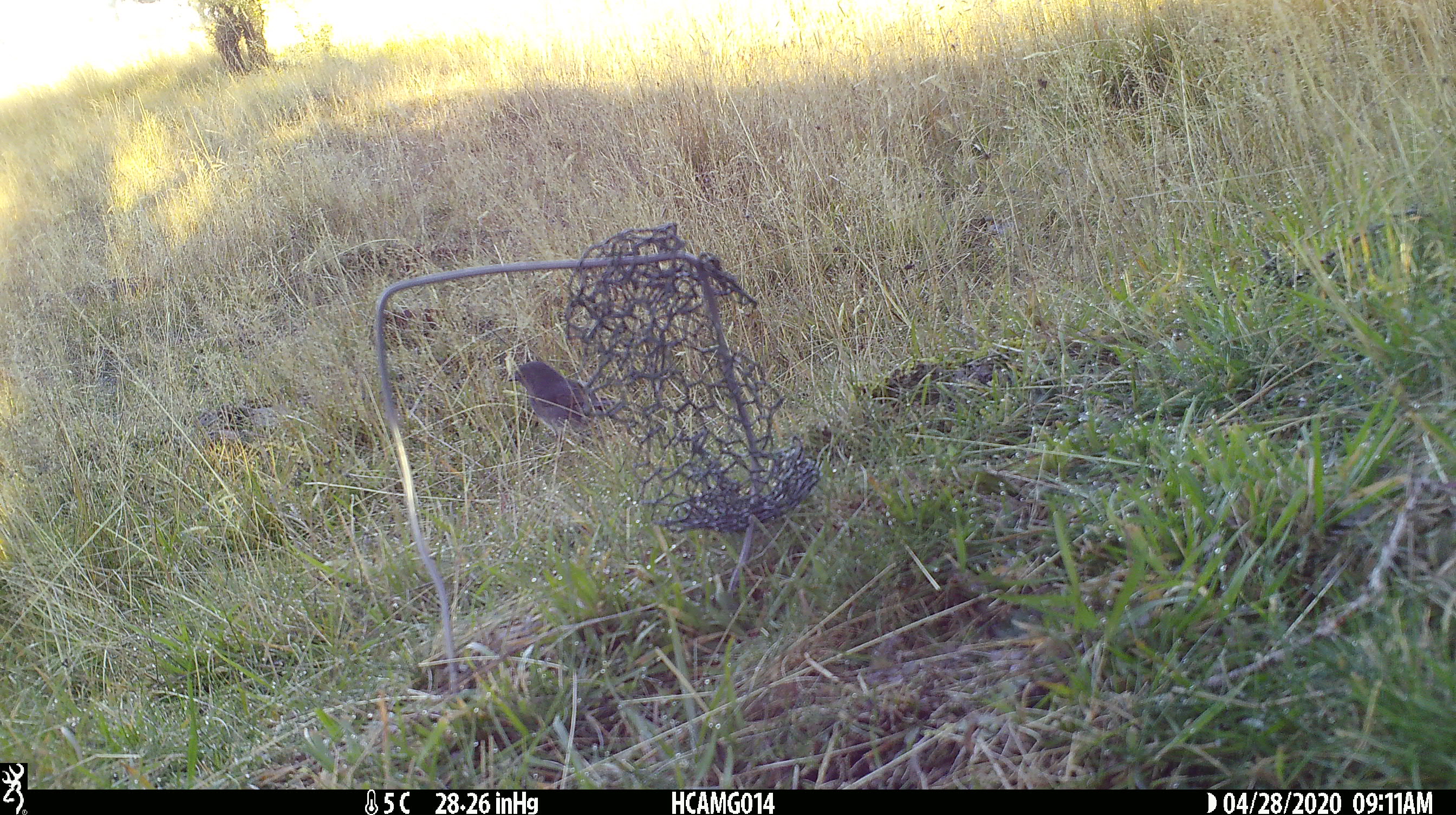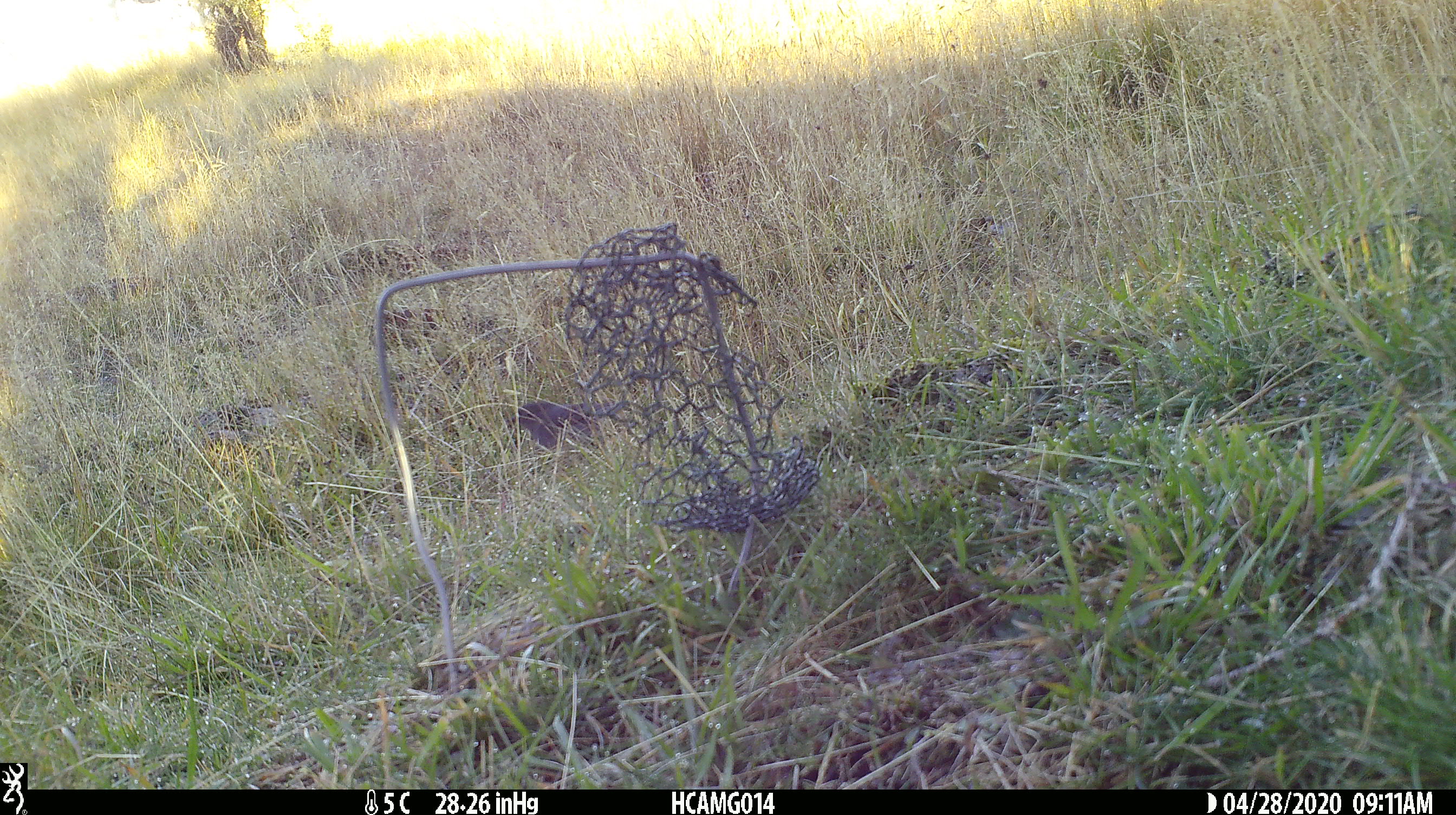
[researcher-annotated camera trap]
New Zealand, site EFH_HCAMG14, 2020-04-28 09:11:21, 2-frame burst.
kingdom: Animalia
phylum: Chordata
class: Aves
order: Passeriformes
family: Prunellidae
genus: Prunella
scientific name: Prunella modularis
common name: dunnock